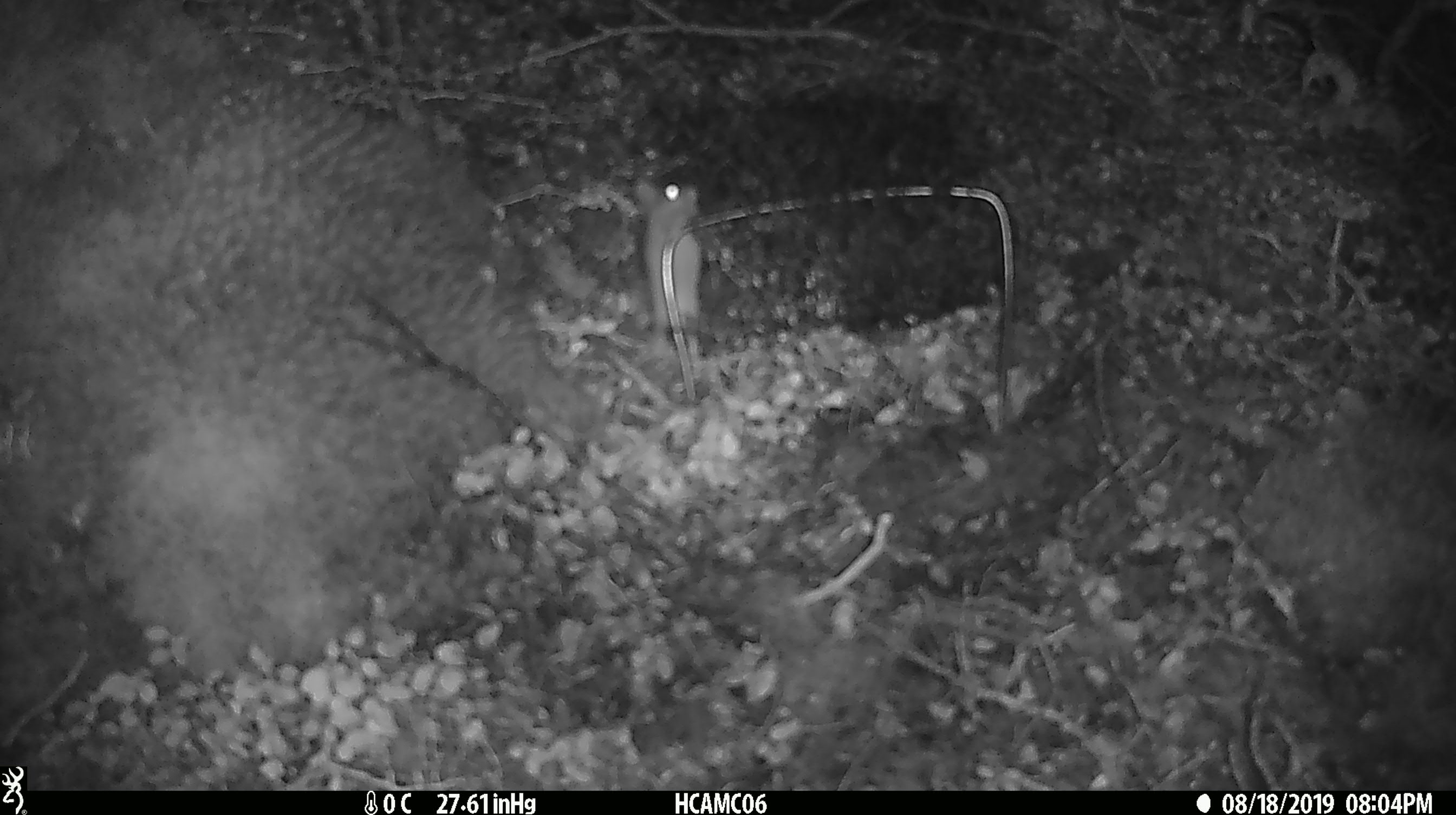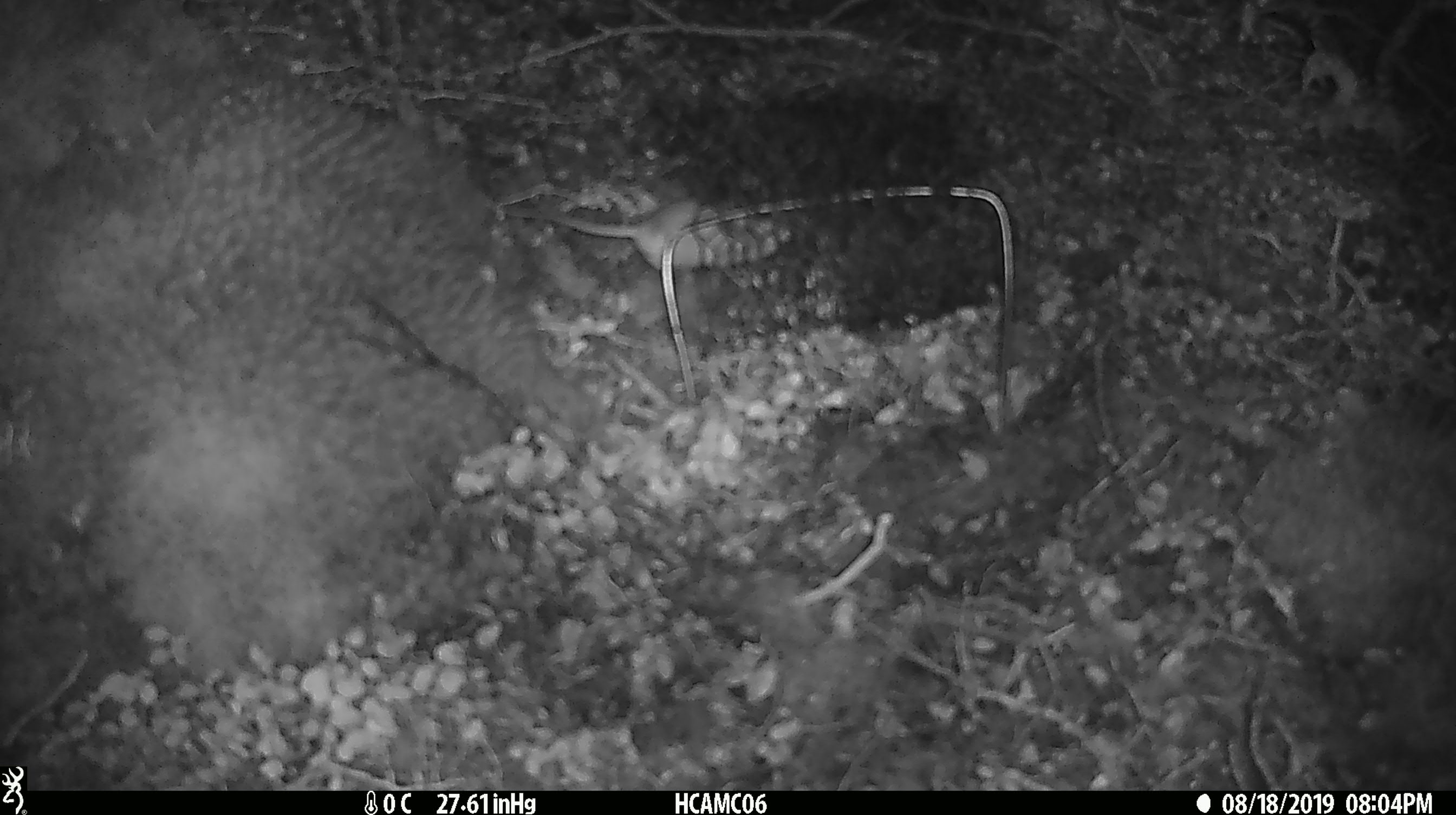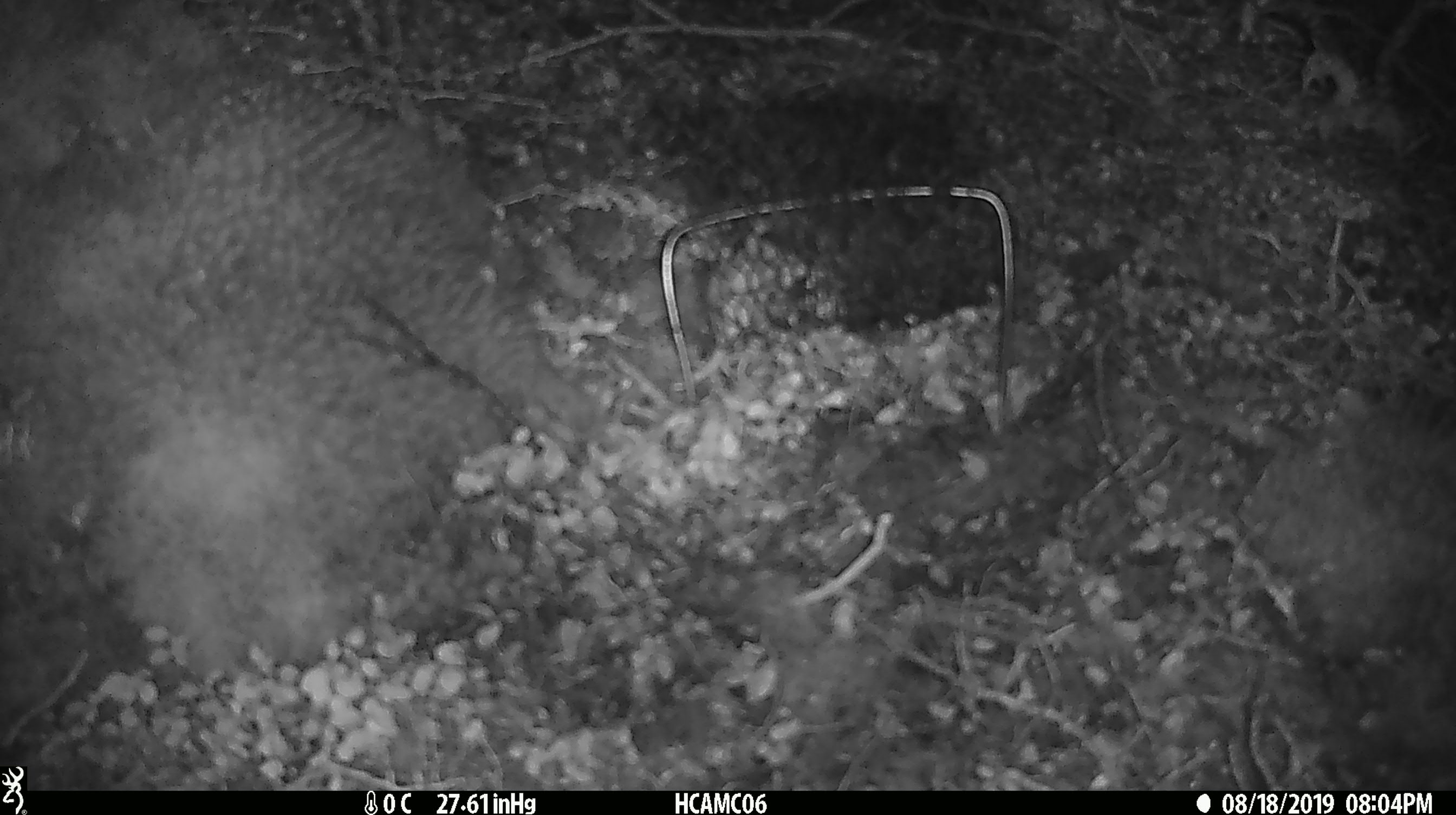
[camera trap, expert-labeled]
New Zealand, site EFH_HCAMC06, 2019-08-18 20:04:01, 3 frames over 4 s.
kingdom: Animalia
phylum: Chordata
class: Mammalia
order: Rodentia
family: Muridae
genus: Mus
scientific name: Mus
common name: mouse